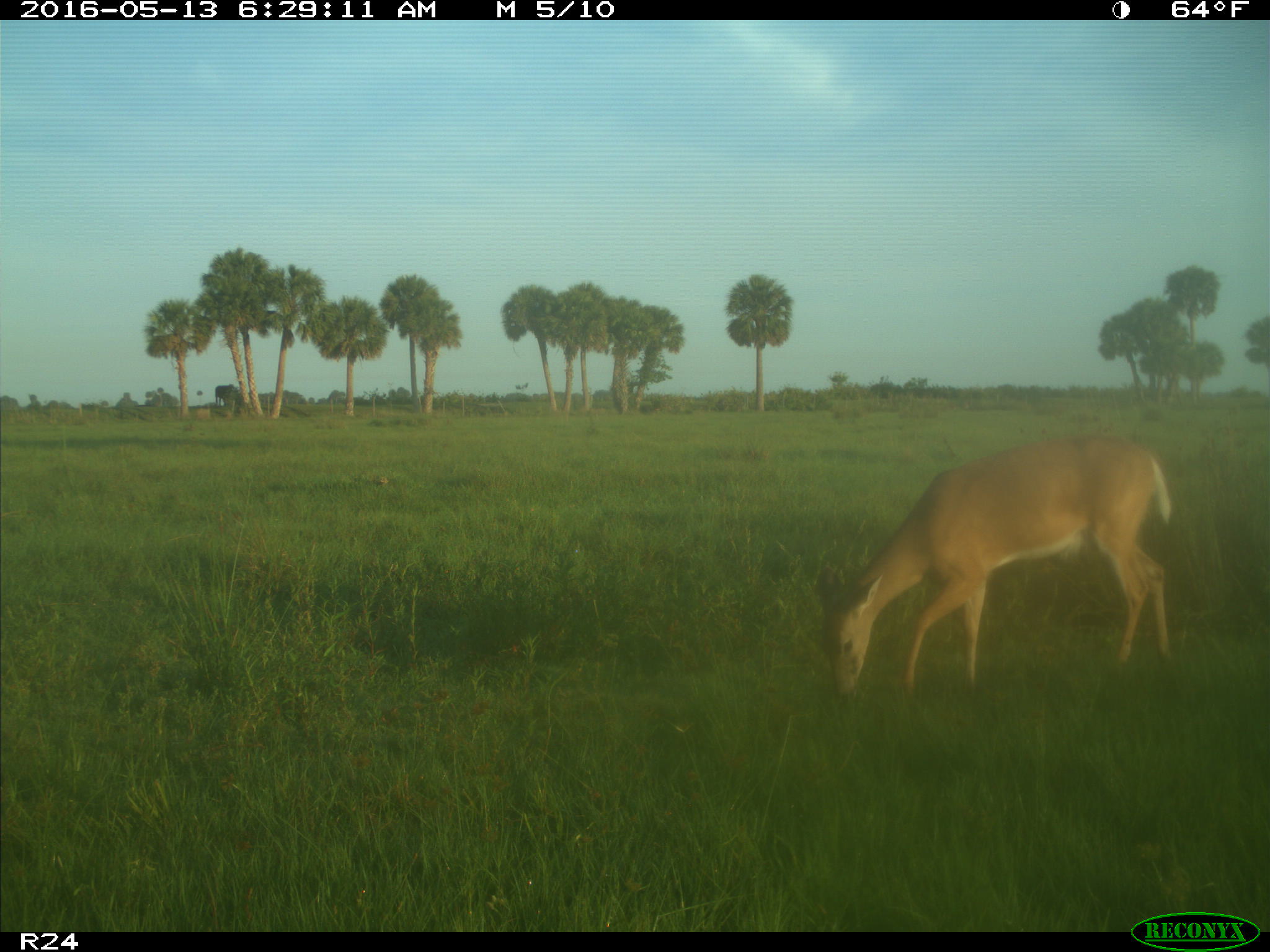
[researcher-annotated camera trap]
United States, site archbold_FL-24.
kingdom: Animalia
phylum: Chordata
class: Mammalia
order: Artiodactyla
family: Cervidae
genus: Odocoileus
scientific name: Odocoileus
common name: deer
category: unidentified deer